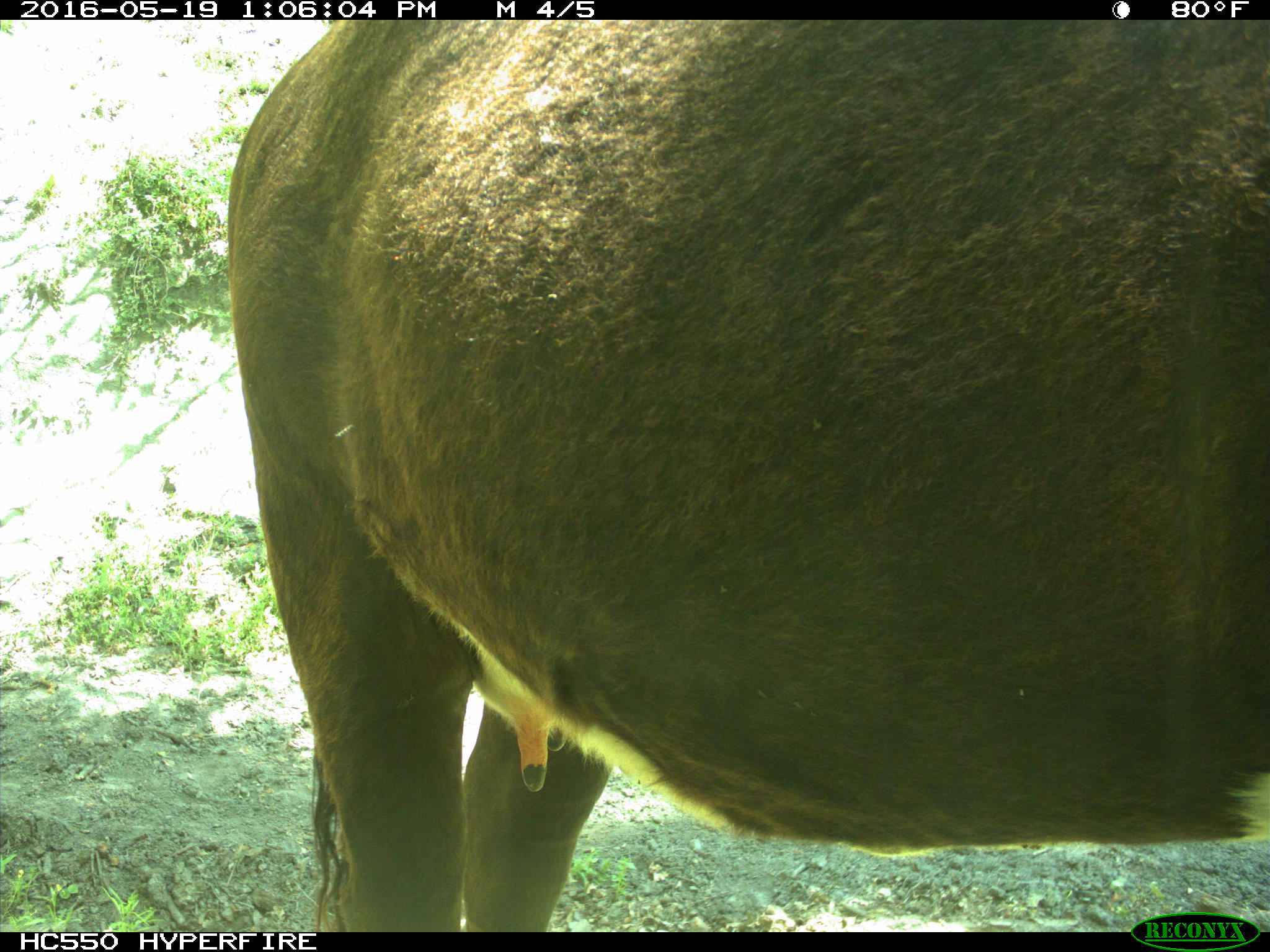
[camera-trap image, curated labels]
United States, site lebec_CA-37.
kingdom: Animalia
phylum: Chordata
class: Mammalia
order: Artiodactyla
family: Bovidae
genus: Bos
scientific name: Bos taurus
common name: domestic cow